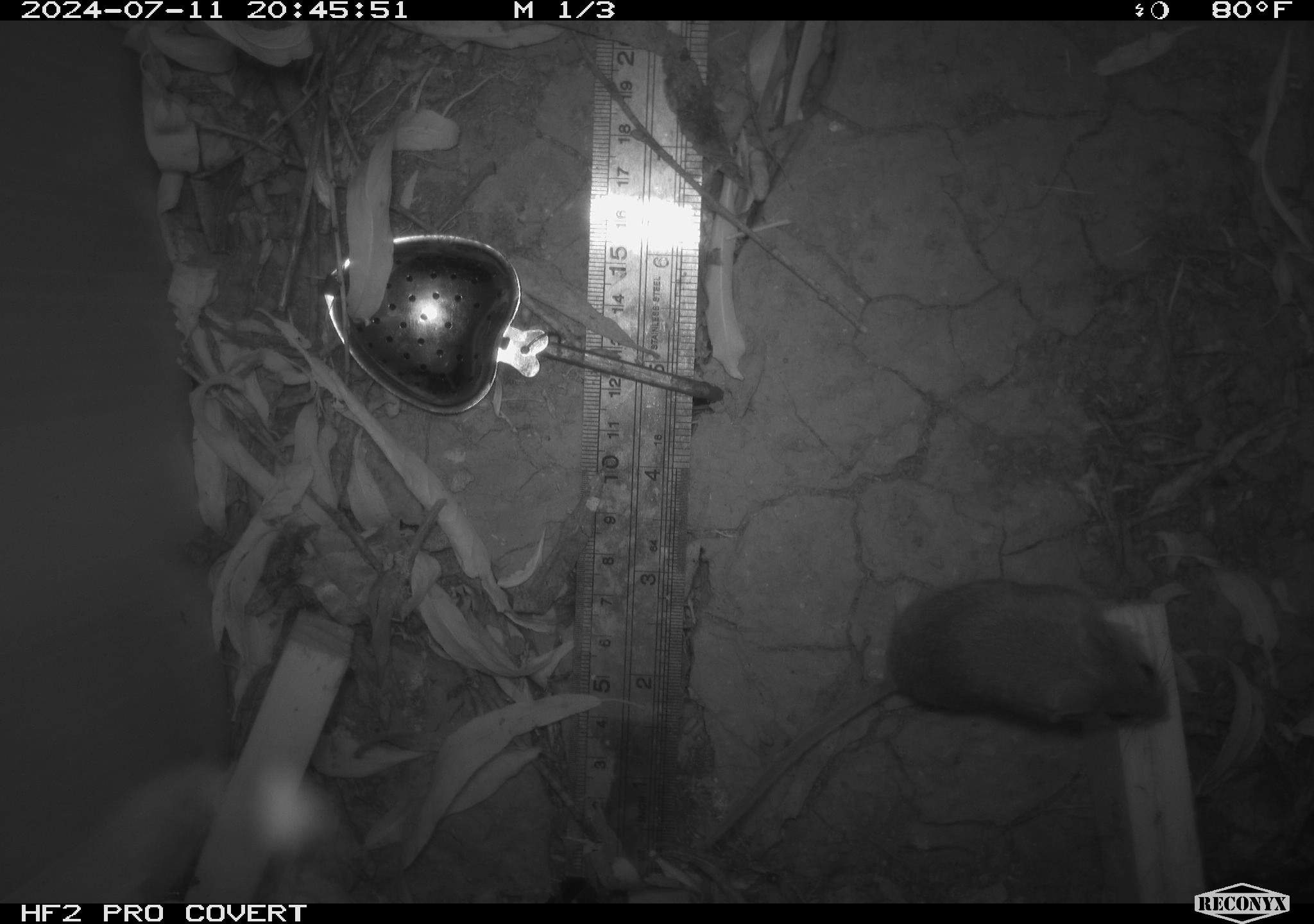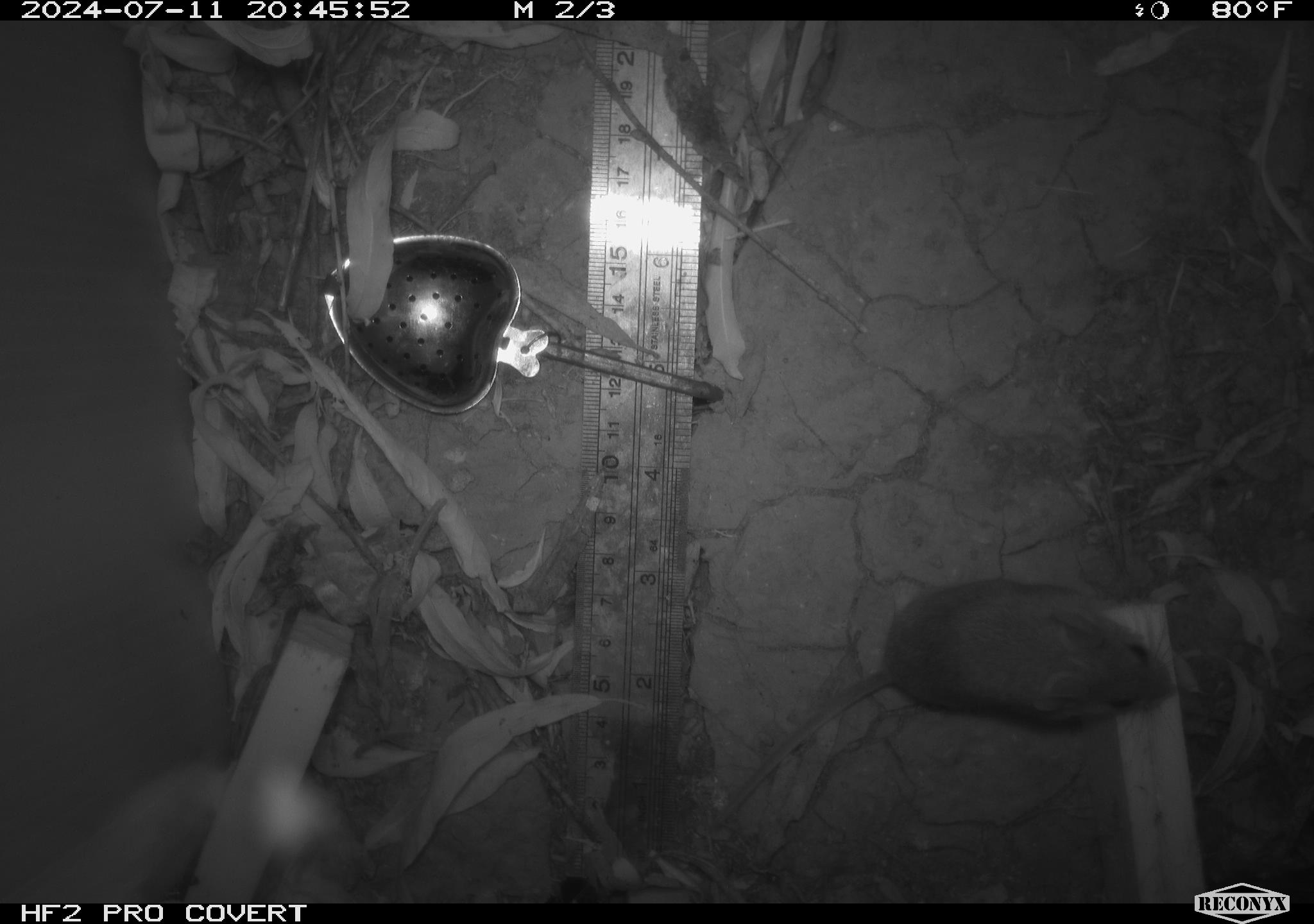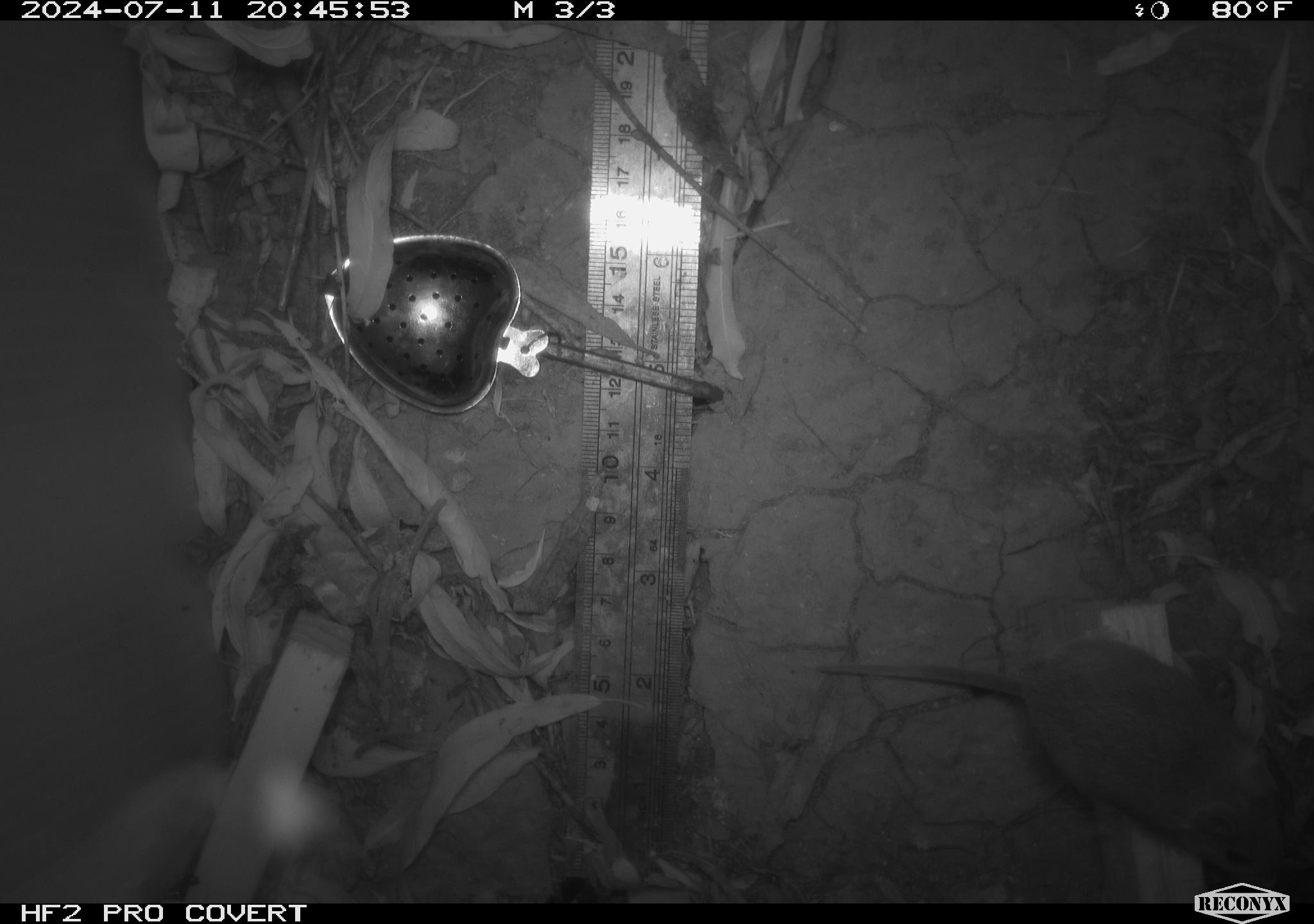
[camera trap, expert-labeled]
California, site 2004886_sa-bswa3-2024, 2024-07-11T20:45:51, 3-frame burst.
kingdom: Animalia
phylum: Chordata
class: Mammalia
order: Rodentia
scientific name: Rodentia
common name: mouse species